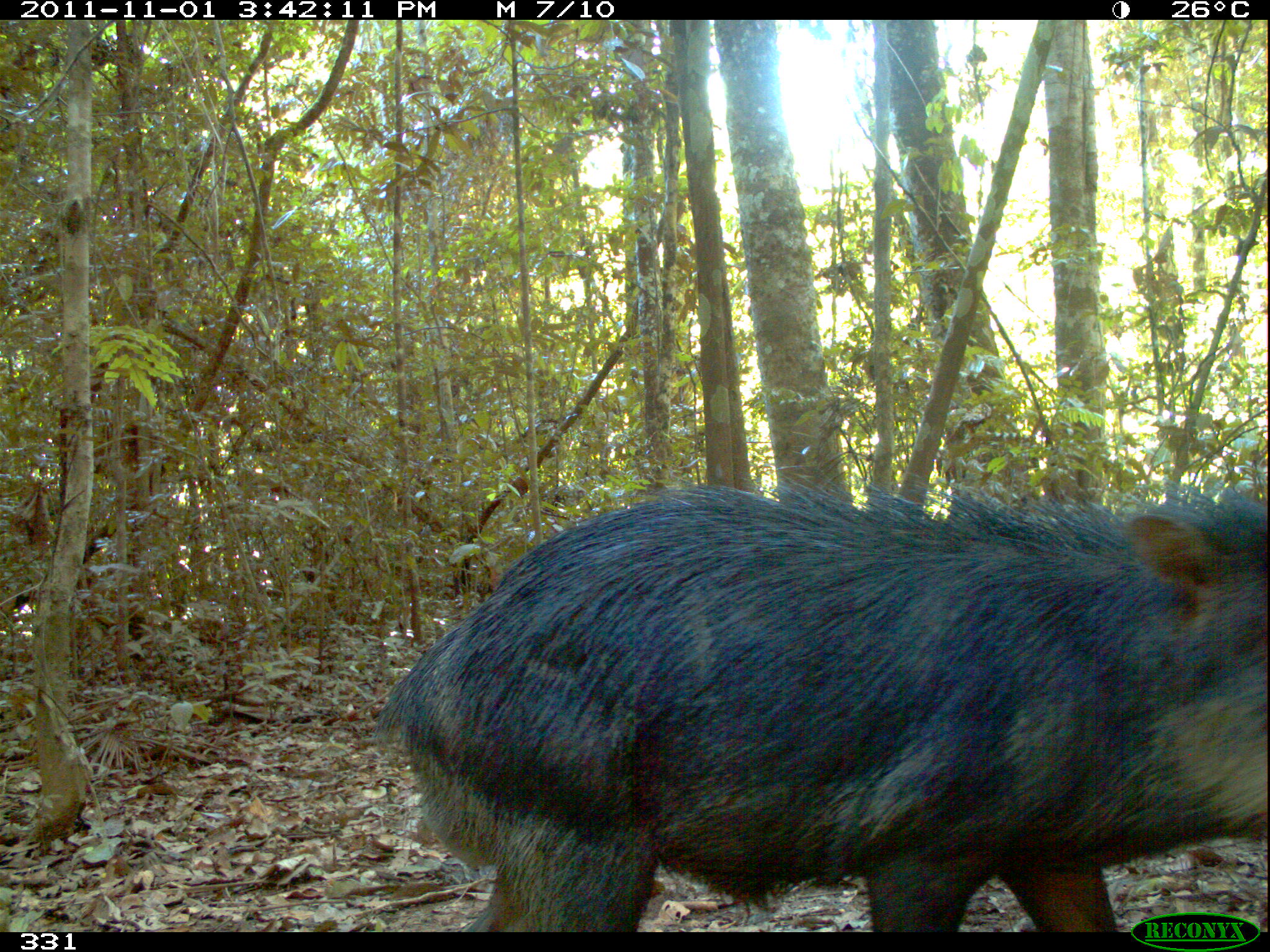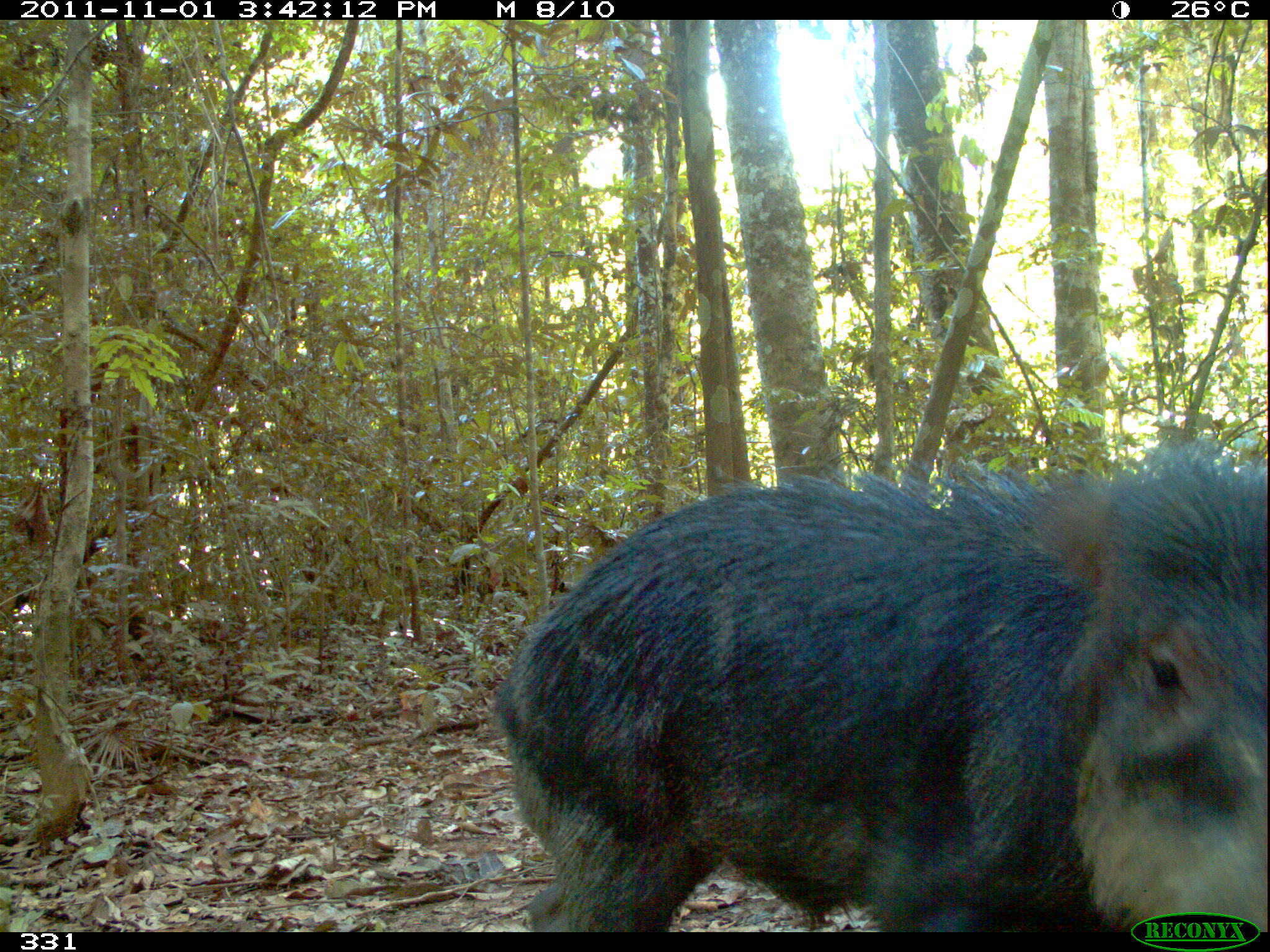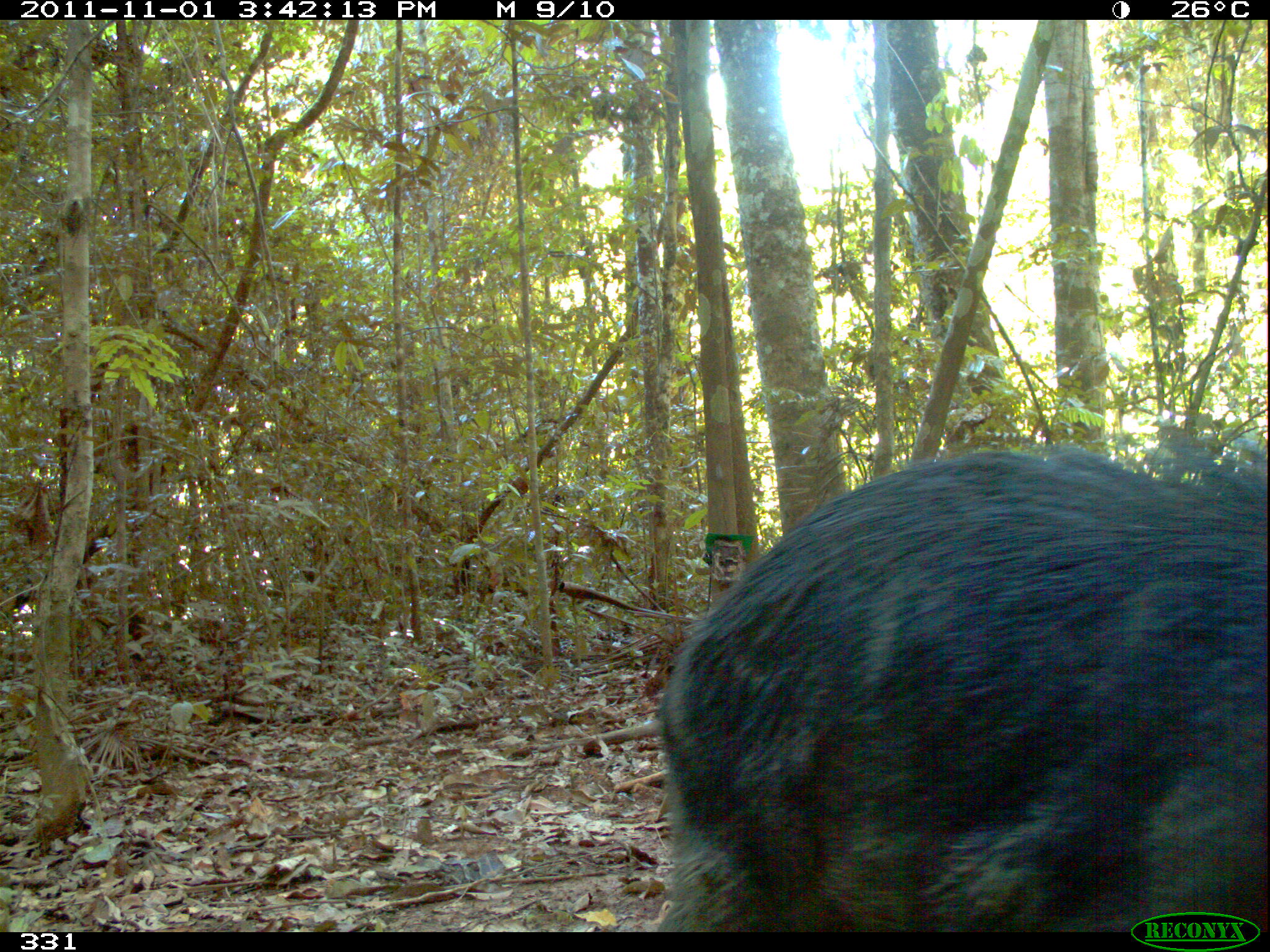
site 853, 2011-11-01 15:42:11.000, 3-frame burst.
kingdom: Animalia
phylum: Chordata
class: Mammalia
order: Artiodactyla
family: Tayassuidae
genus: Tayassu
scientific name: Tayassu pecari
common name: white-lipped peccary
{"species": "Tayassu pecari (white-lipped peccary)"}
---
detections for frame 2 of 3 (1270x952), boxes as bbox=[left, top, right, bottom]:
tayassu pecari: bbox=[491, 437, 1270, 932]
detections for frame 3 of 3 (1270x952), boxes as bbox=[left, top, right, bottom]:
tayassu pecari: bbox=[652, 438, 1267, 932]